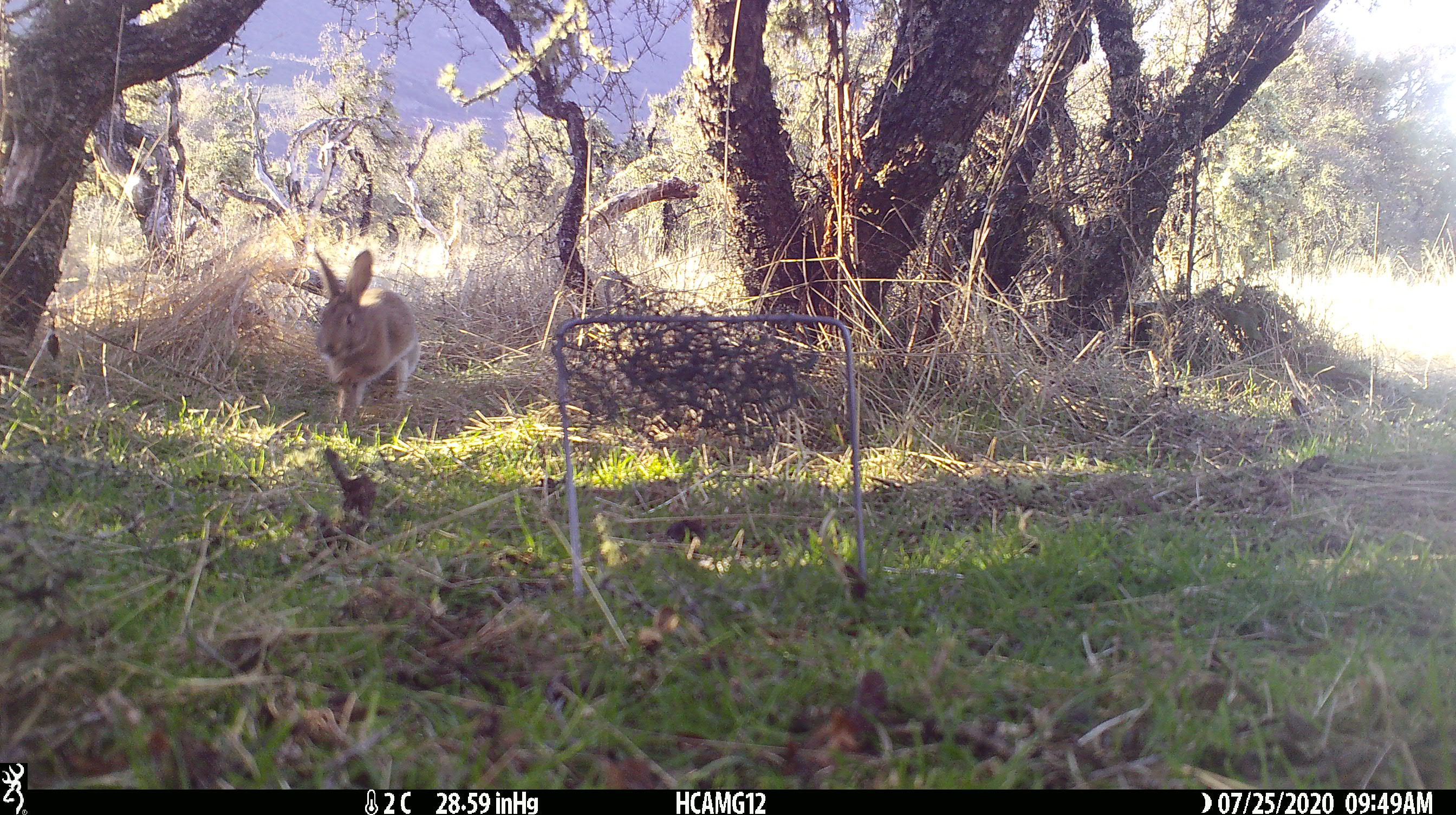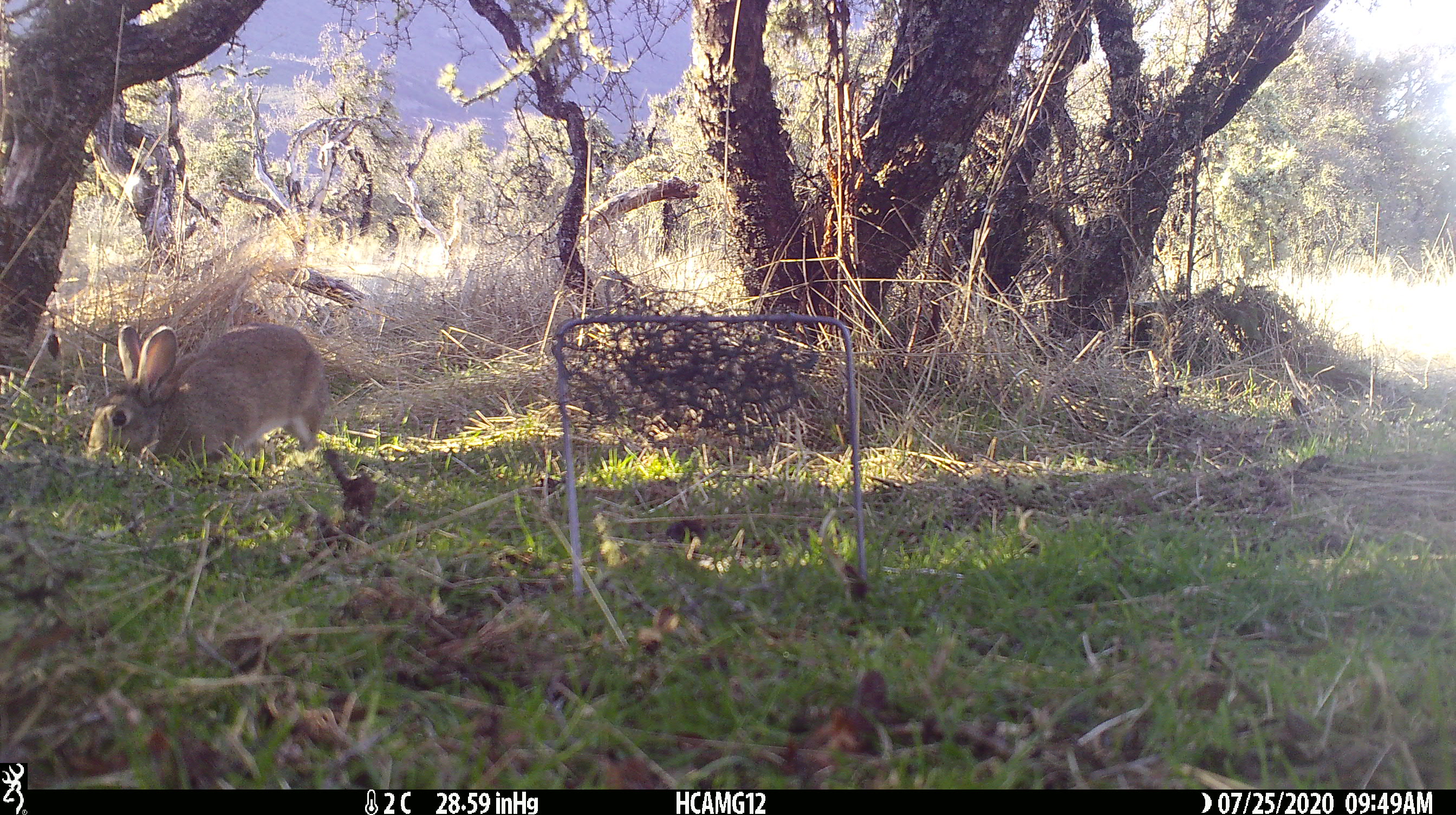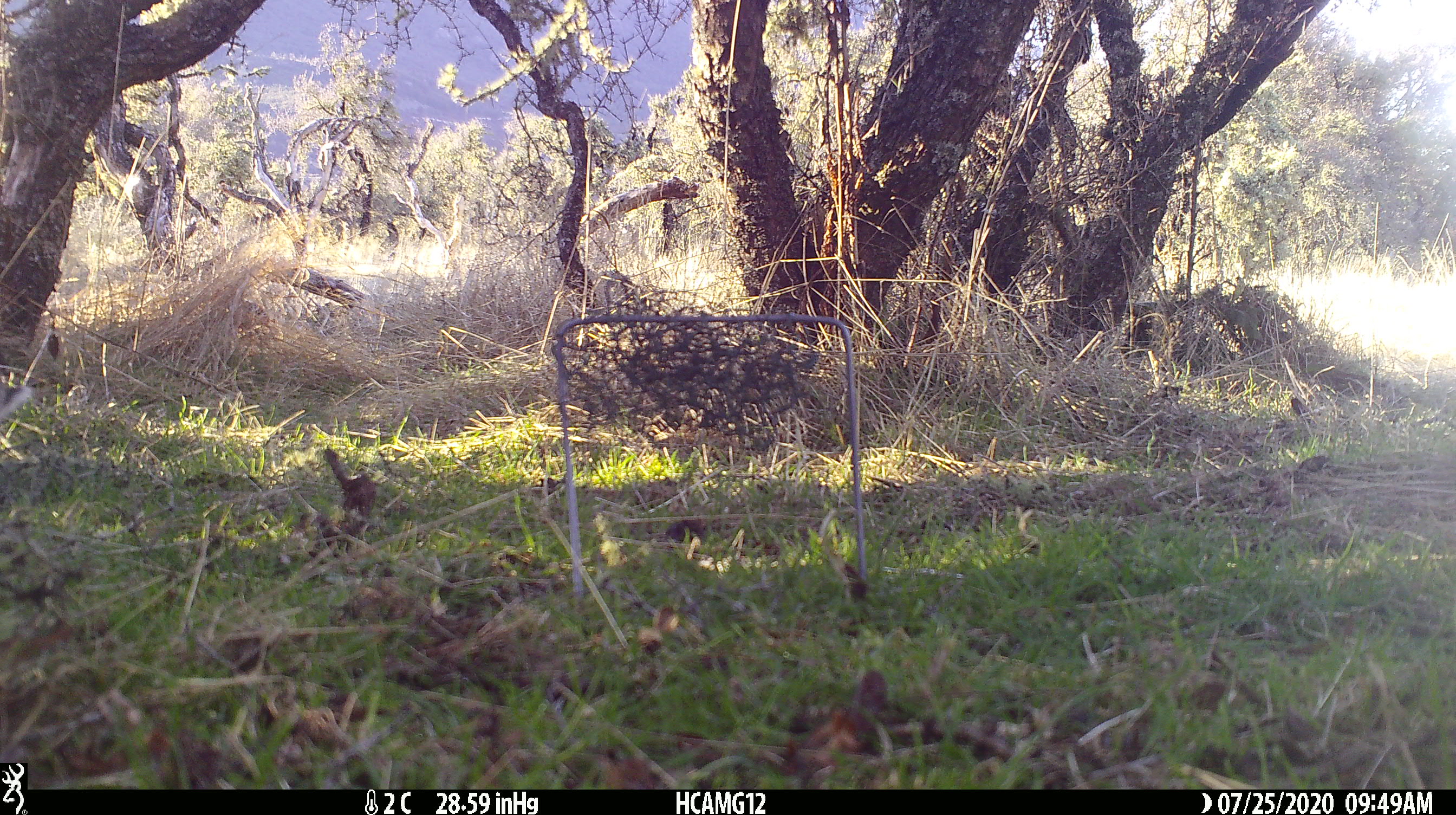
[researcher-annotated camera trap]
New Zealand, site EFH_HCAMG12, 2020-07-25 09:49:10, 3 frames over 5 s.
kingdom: Animalia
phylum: Chordata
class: Mammalia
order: Lagomorpha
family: Leporidae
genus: Lepus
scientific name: Lepus europaeus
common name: brown hare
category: hare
Hare (brown hare) (Lepus europaeus).